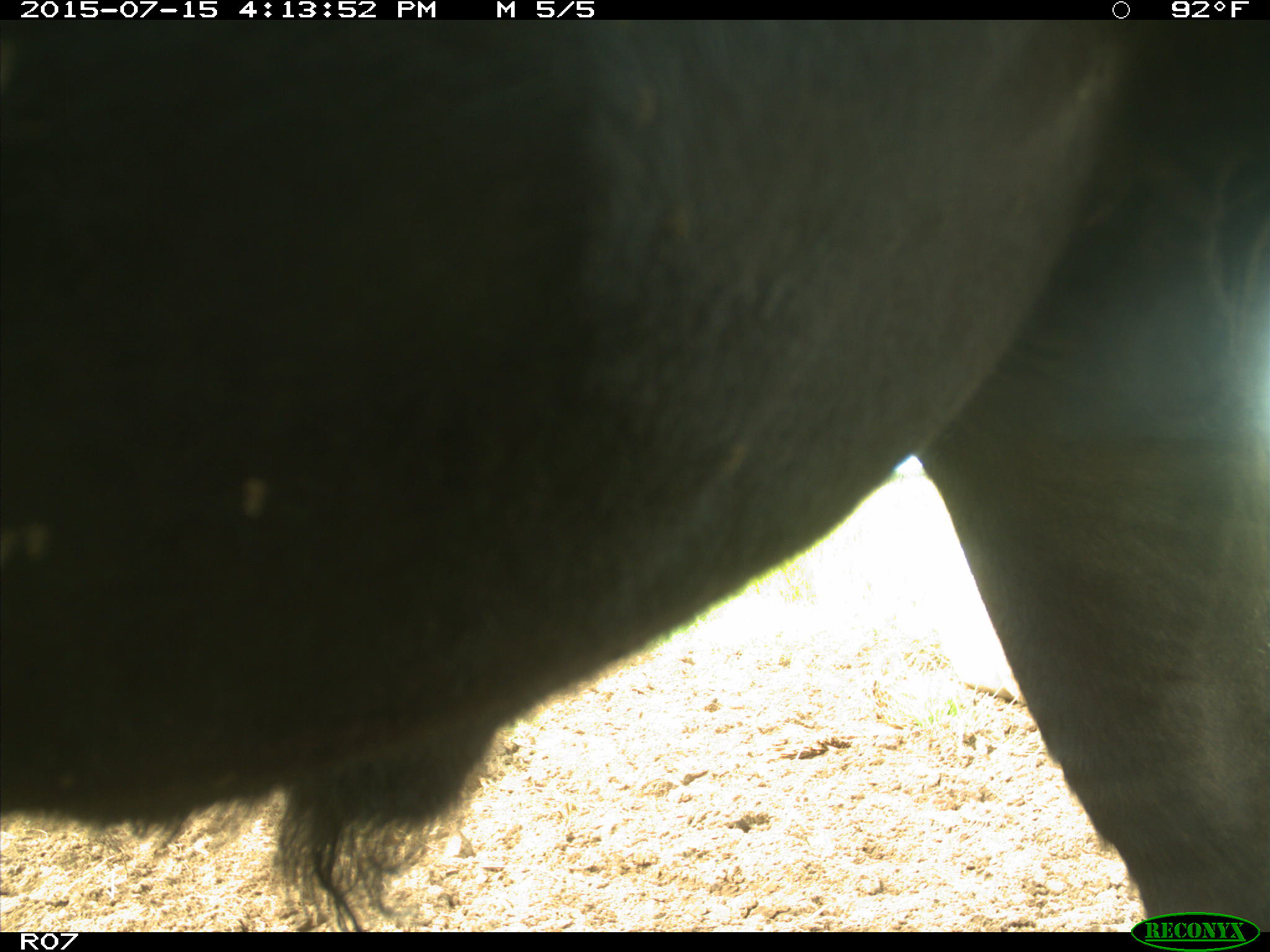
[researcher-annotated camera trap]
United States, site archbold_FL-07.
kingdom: Animalia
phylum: Chordata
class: Mammalia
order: Artiodactyla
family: Bovidae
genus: Bos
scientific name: Bos taurus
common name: domestic cow